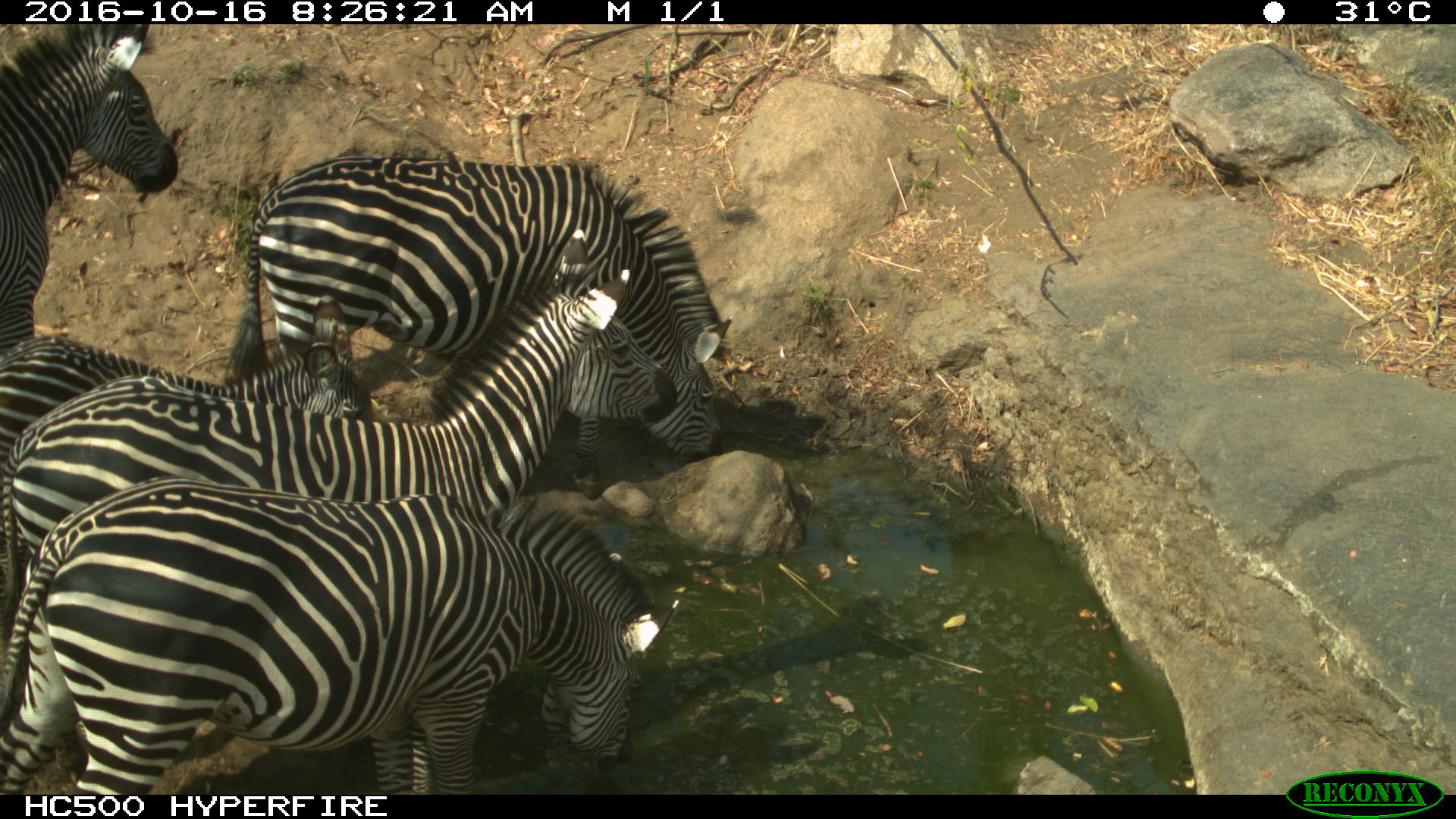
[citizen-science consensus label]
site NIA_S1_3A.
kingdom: Animalia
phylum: Chordata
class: Mammalia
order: Perissodactyla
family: Equidae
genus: Equus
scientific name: Equus quagga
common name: plains zebra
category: zebraplains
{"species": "zebraplains (plains zebra) (Equus quagga)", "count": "5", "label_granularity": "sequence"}